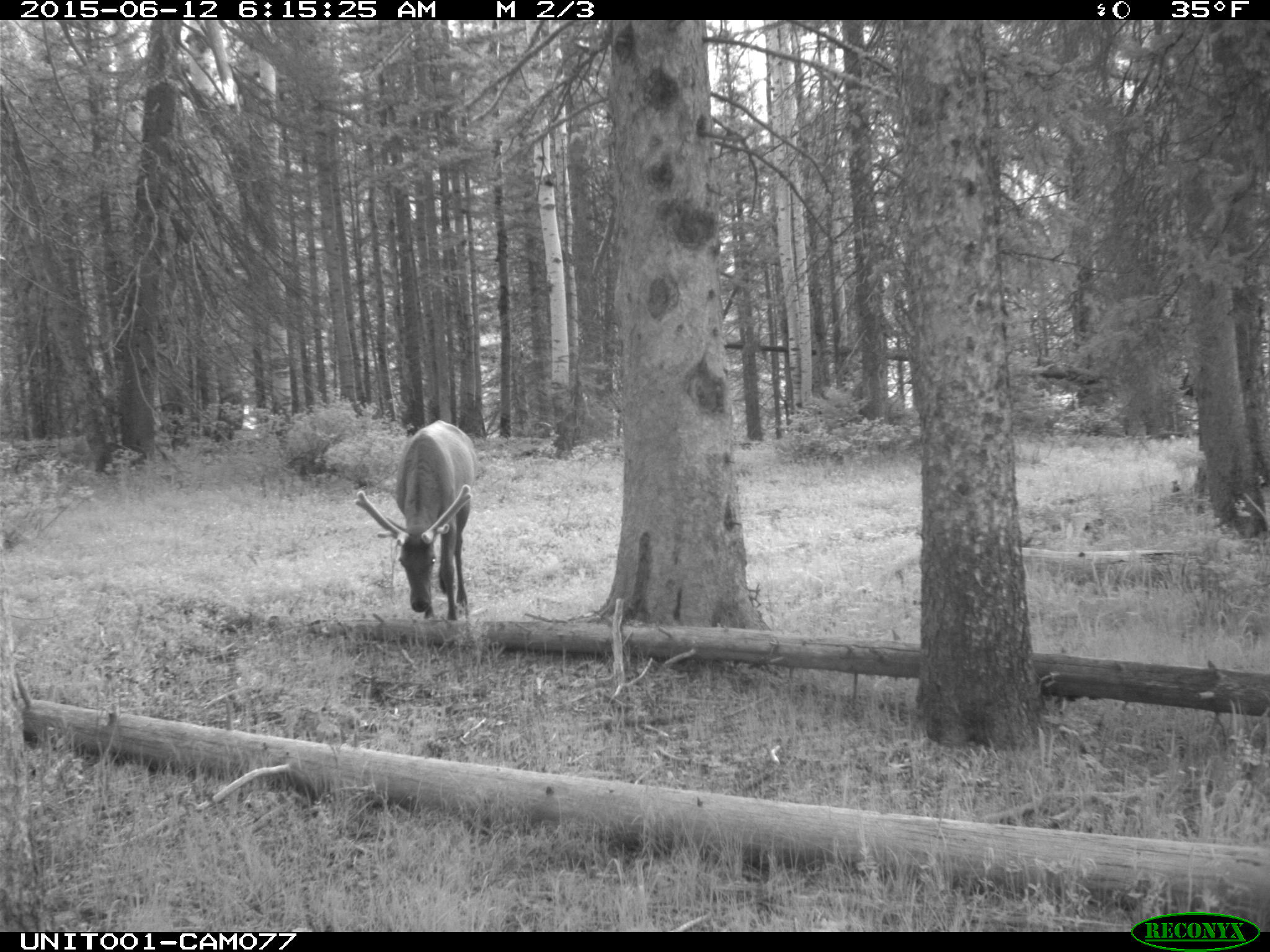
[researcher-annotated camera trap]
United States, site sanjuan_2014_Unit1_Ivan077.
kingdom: Animalia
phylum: Chordata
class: Mammalia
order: Artiodactyla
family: Cervidae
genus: Cervus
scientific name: Cervus elaphus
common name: red deer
Cervus elaphus (red deer).